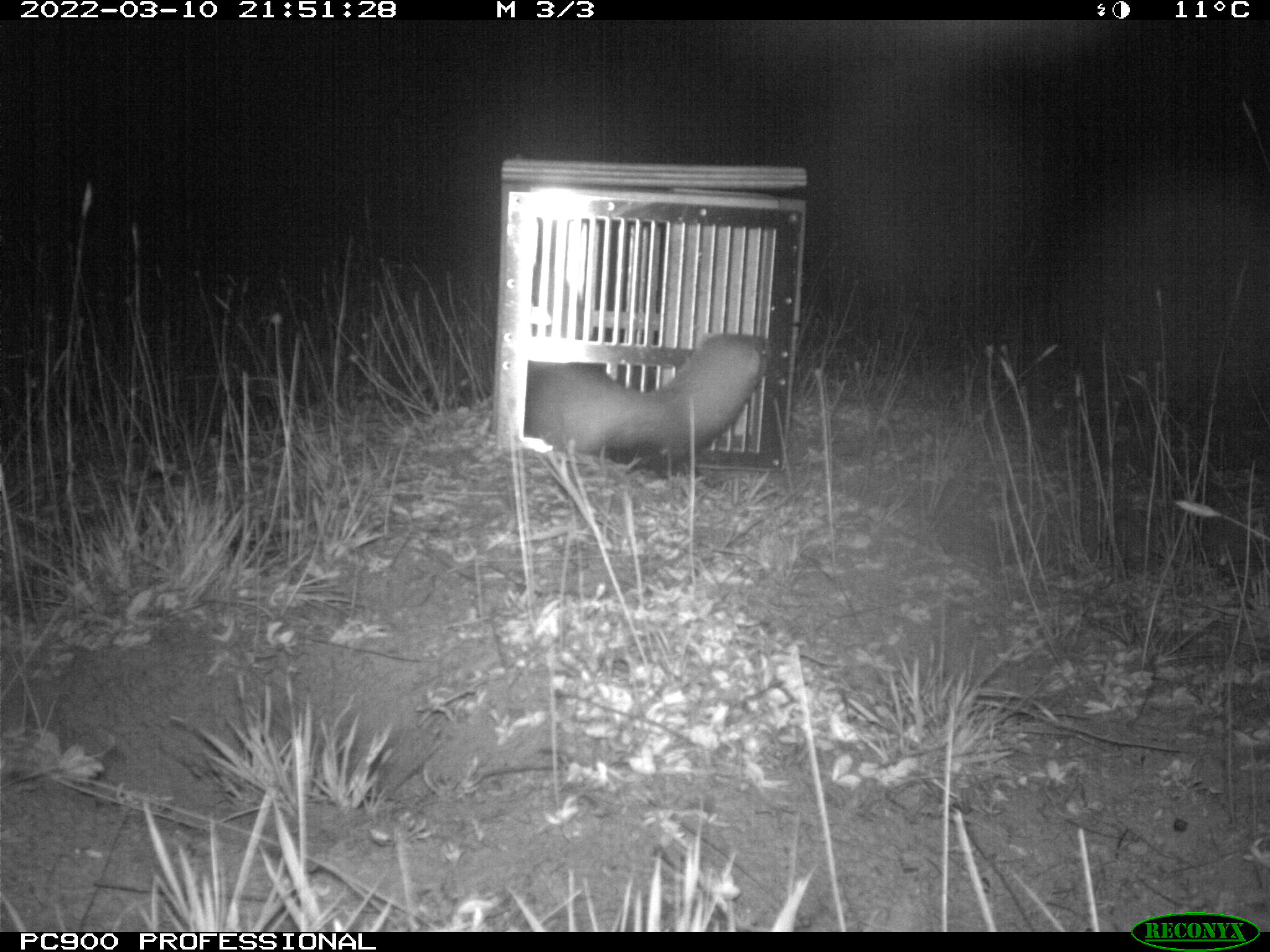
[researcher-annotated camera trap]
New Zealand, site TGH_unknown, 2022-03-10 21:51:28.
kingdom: Animalia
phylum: Chordata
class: Mammalia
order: Carnivora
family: Mustelidae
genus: Mustela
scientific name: Mustela furo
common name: ferret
Ferret (Mustela furo).